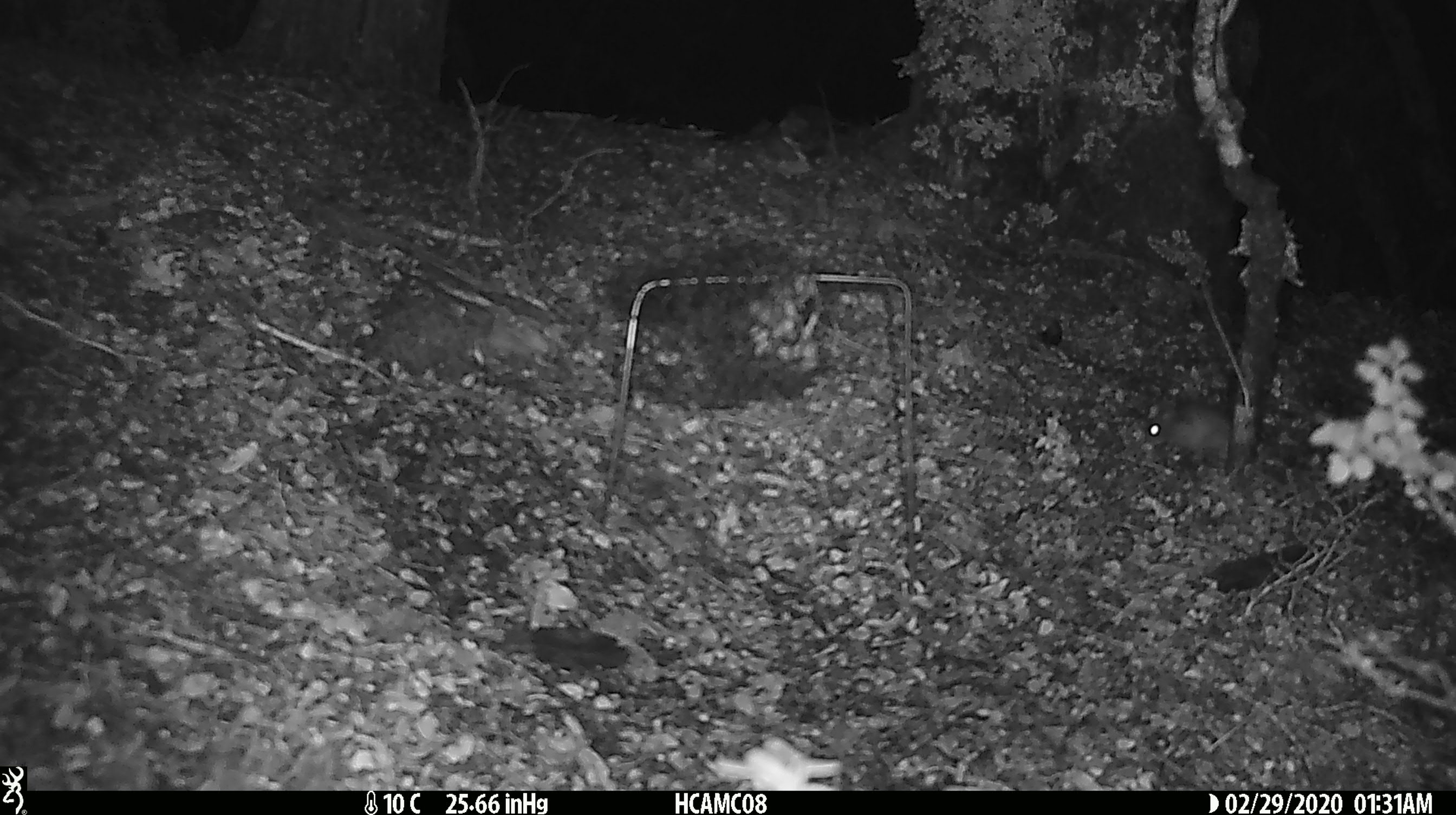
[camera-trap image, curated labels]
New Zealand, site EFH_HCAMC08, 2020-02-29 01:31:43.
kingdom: Animalia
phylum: Chordata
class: Mammalia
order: Rodentia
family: Muridae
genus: Mus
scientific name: Mus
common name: mouse